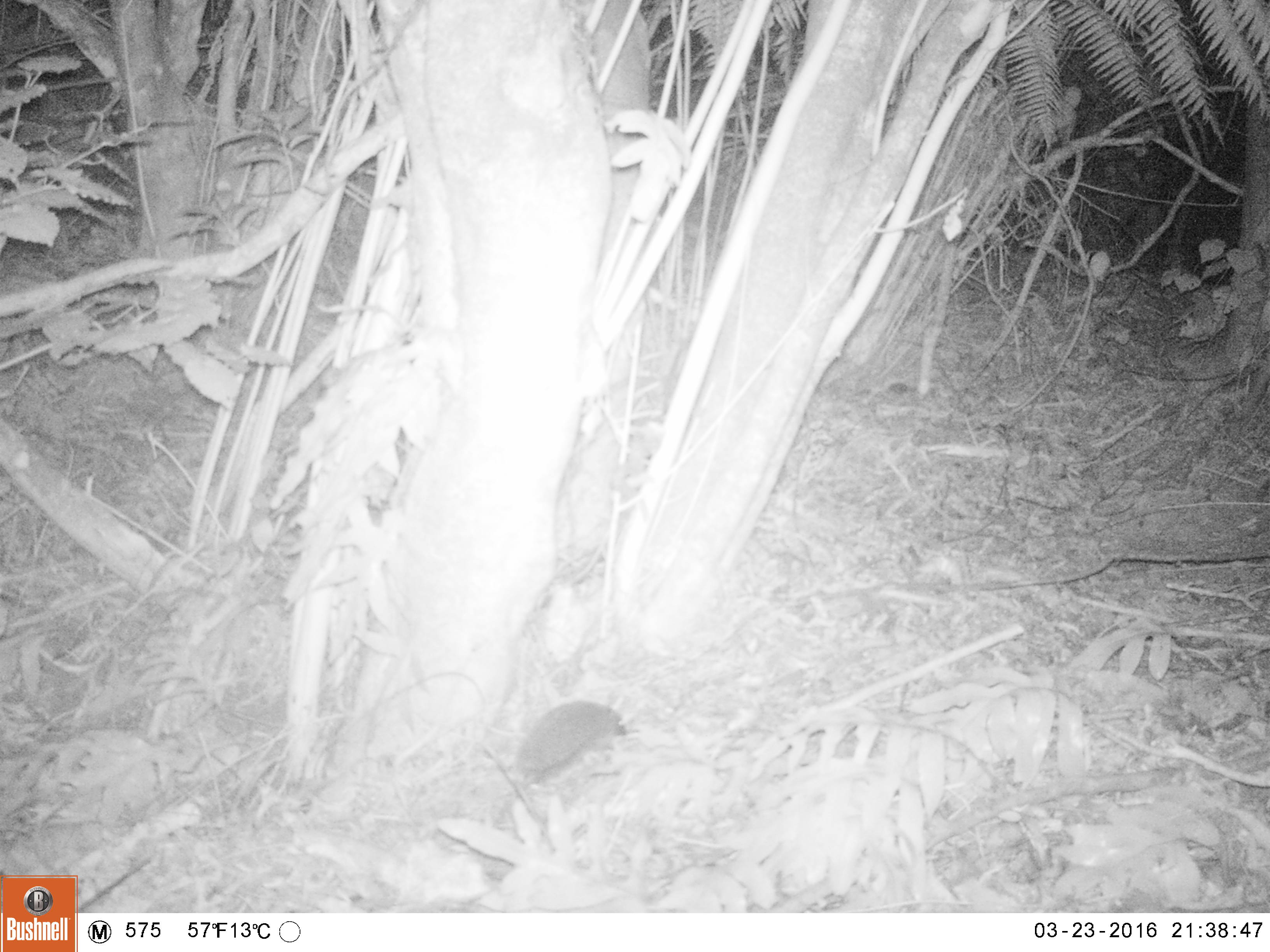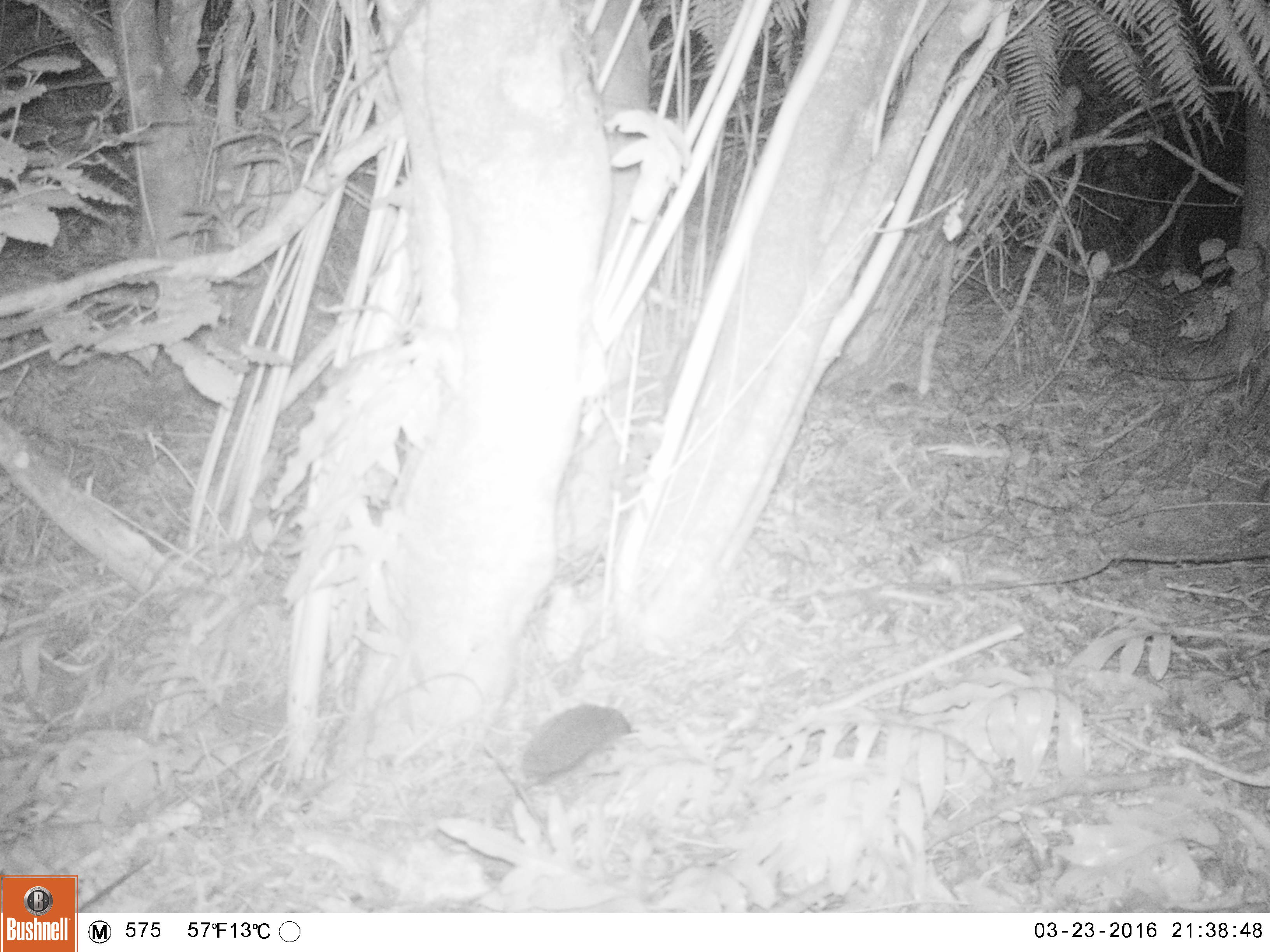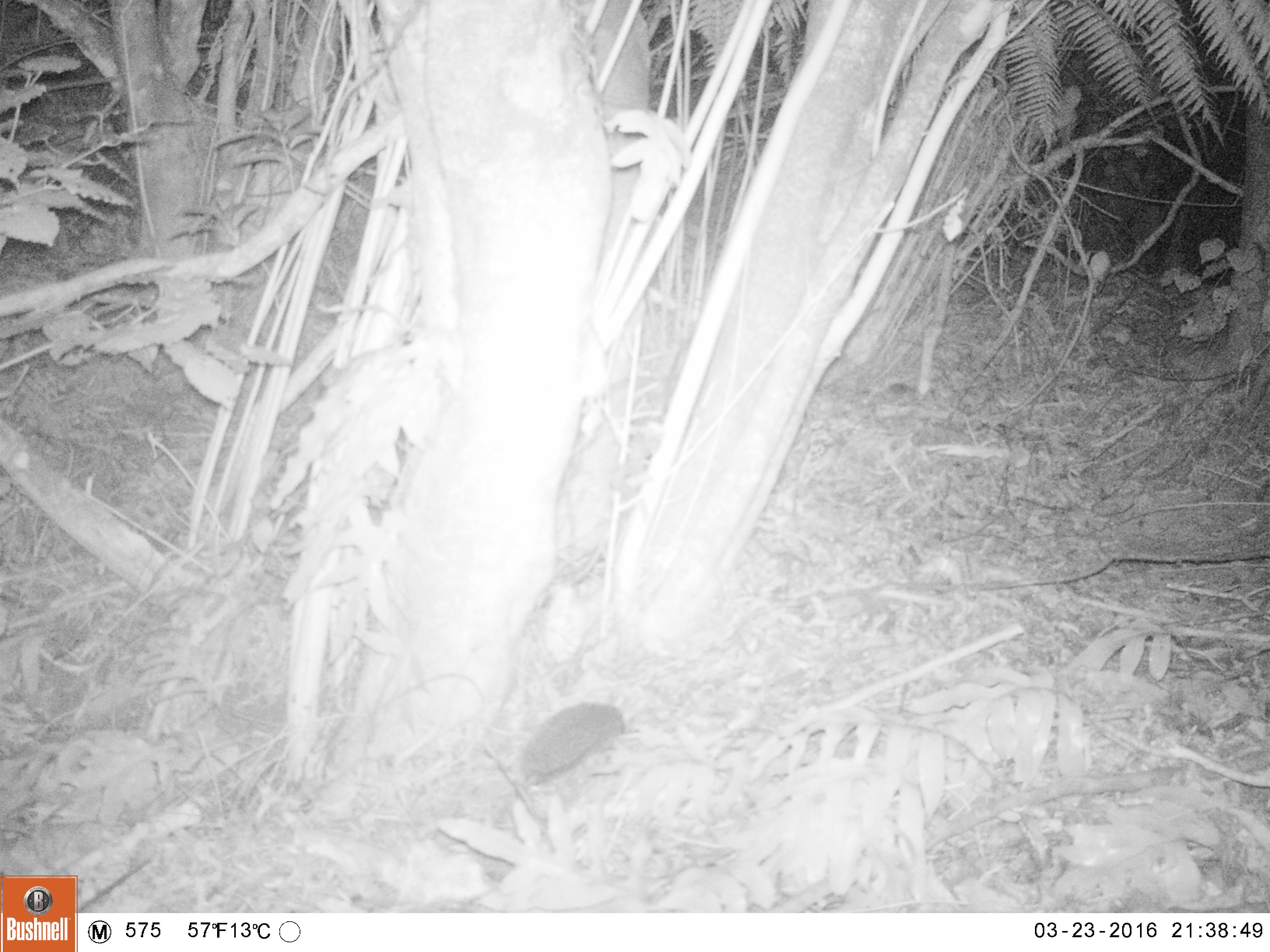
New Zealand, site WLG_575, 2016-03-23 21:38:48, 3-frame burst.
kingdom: Animalia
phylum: Chordata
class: Mammalia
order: Eulipotyphla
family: Erinaceidae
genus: Erinaceus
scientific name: Erinaceus europaeus europaeus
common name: european hedgehog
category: hedgehog